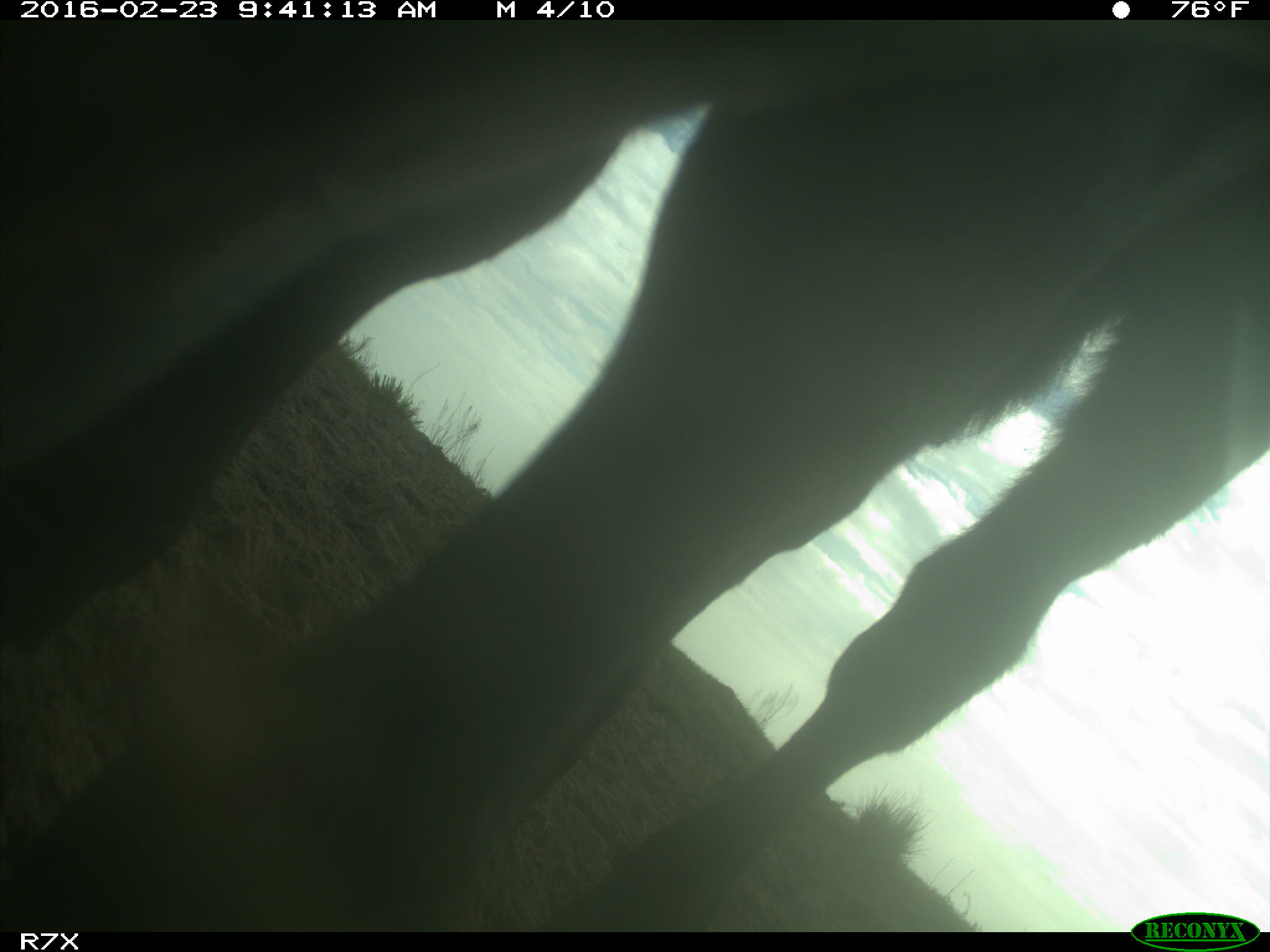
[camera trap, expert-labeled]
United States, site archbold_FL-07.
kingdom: Animalia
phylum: Chordata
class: Mammalia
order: Artiodactyla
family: Bovidae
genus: Bos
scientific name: Bos taurus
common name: domestic cow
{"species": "Bos taurus (domestic cow)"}